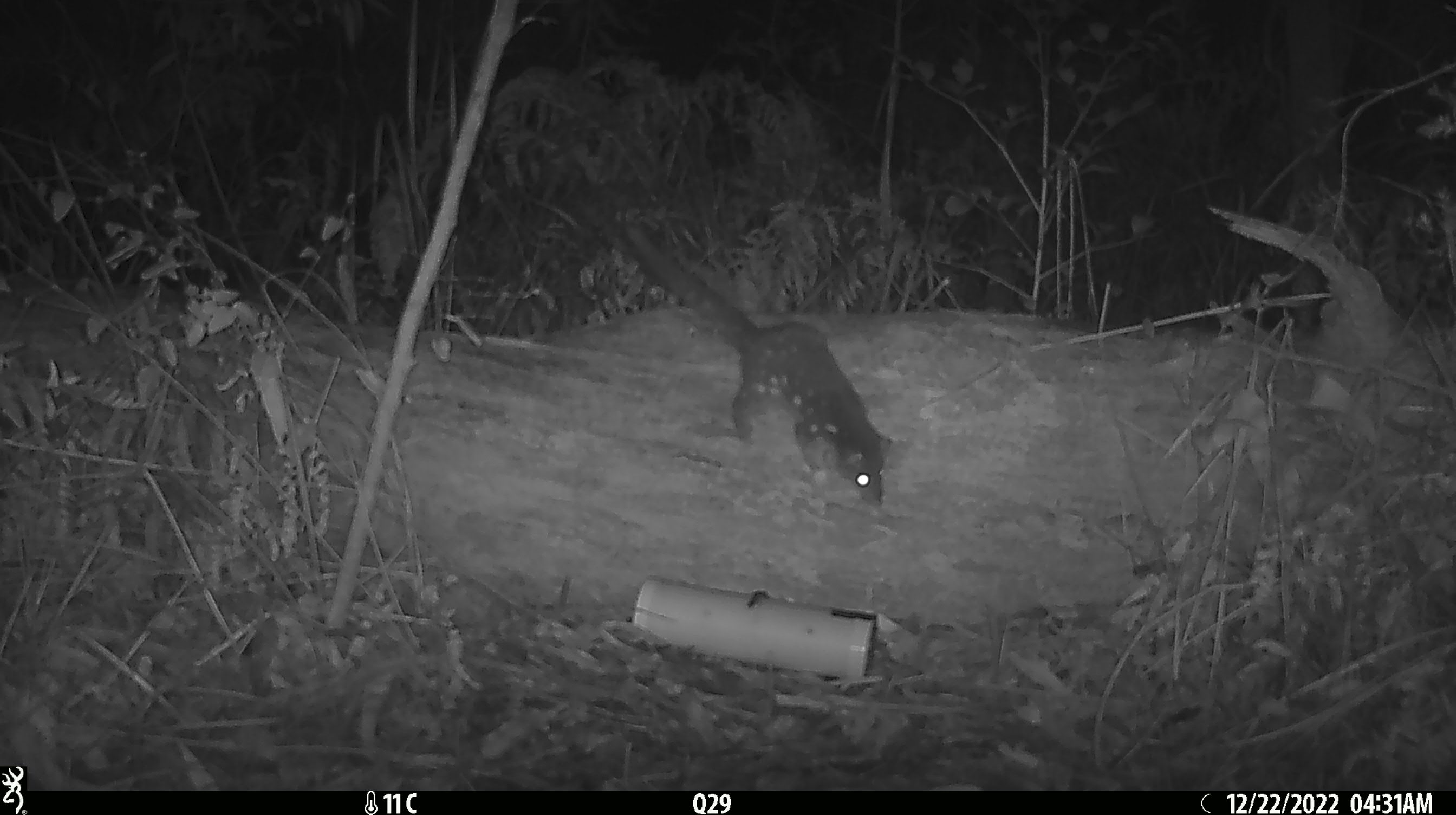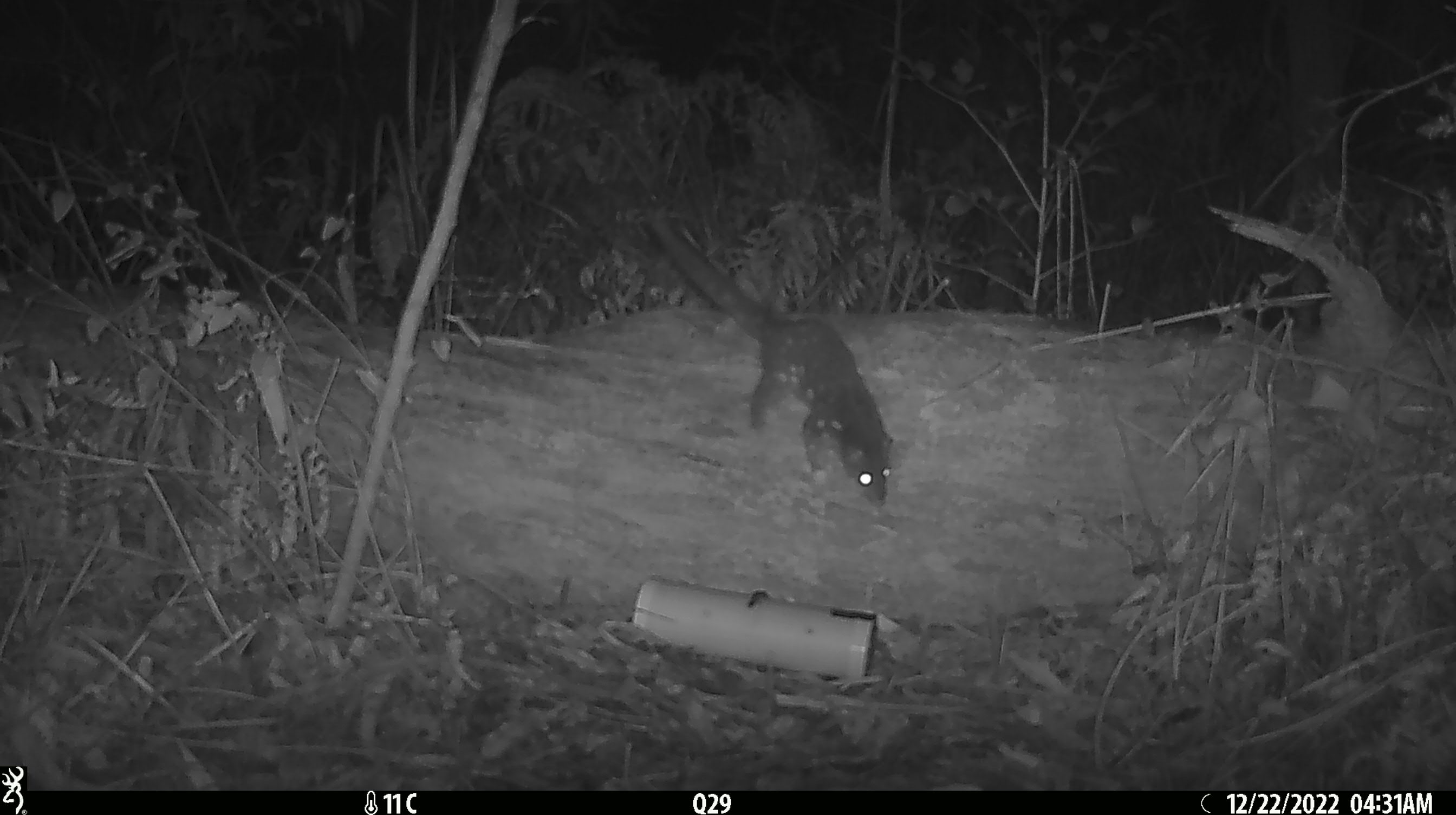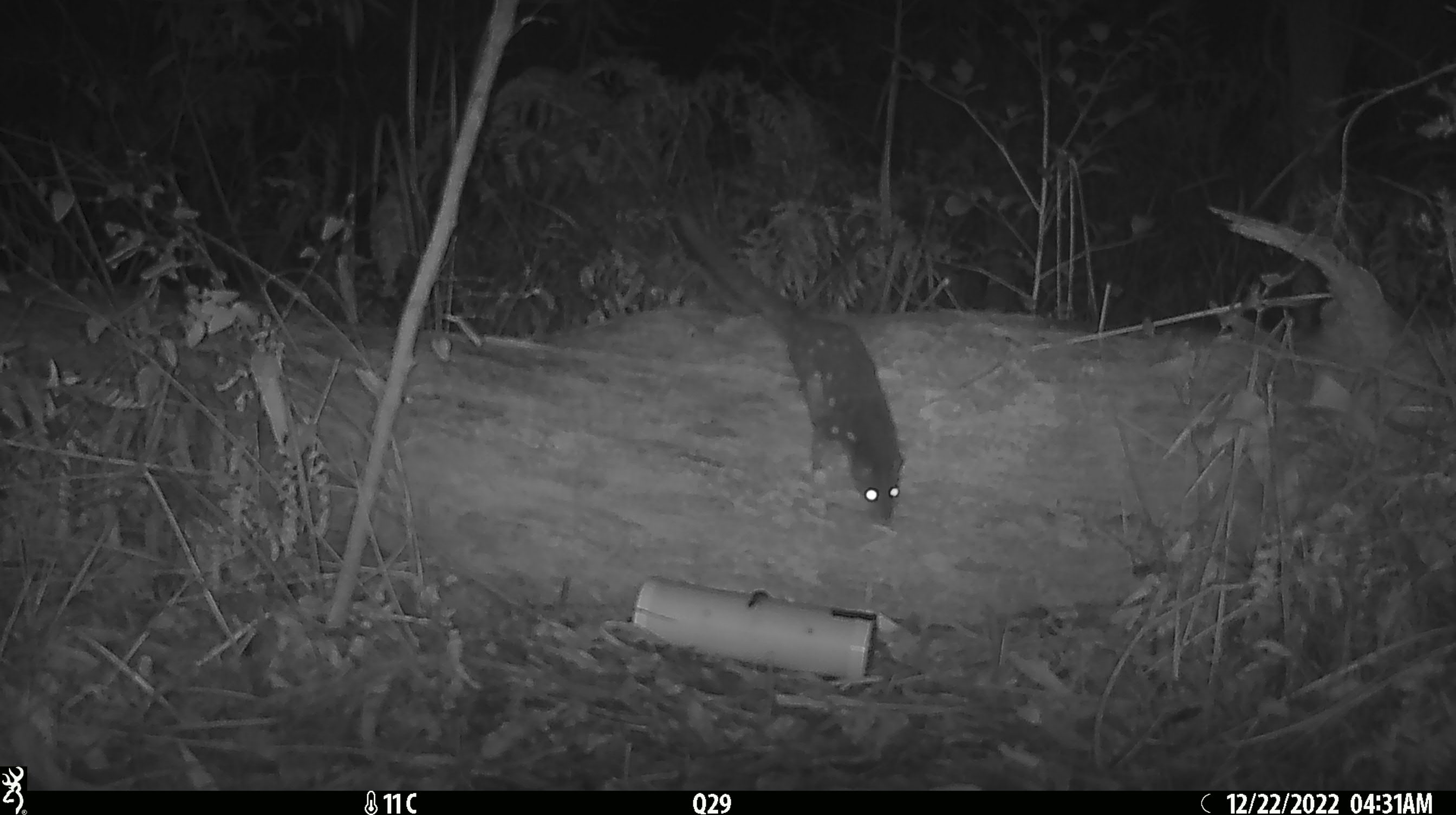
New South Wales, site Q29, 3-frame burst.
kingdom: Animalia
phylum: Chordata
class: Mammalia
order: Dasyuromorphia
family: Dasyuridae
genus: Dasyurus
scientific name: Dasyurus maculatus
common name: spotted-tailed quoll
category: quoll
Quoll (spotted-tailed quoll) (Dasyurus maculatus).